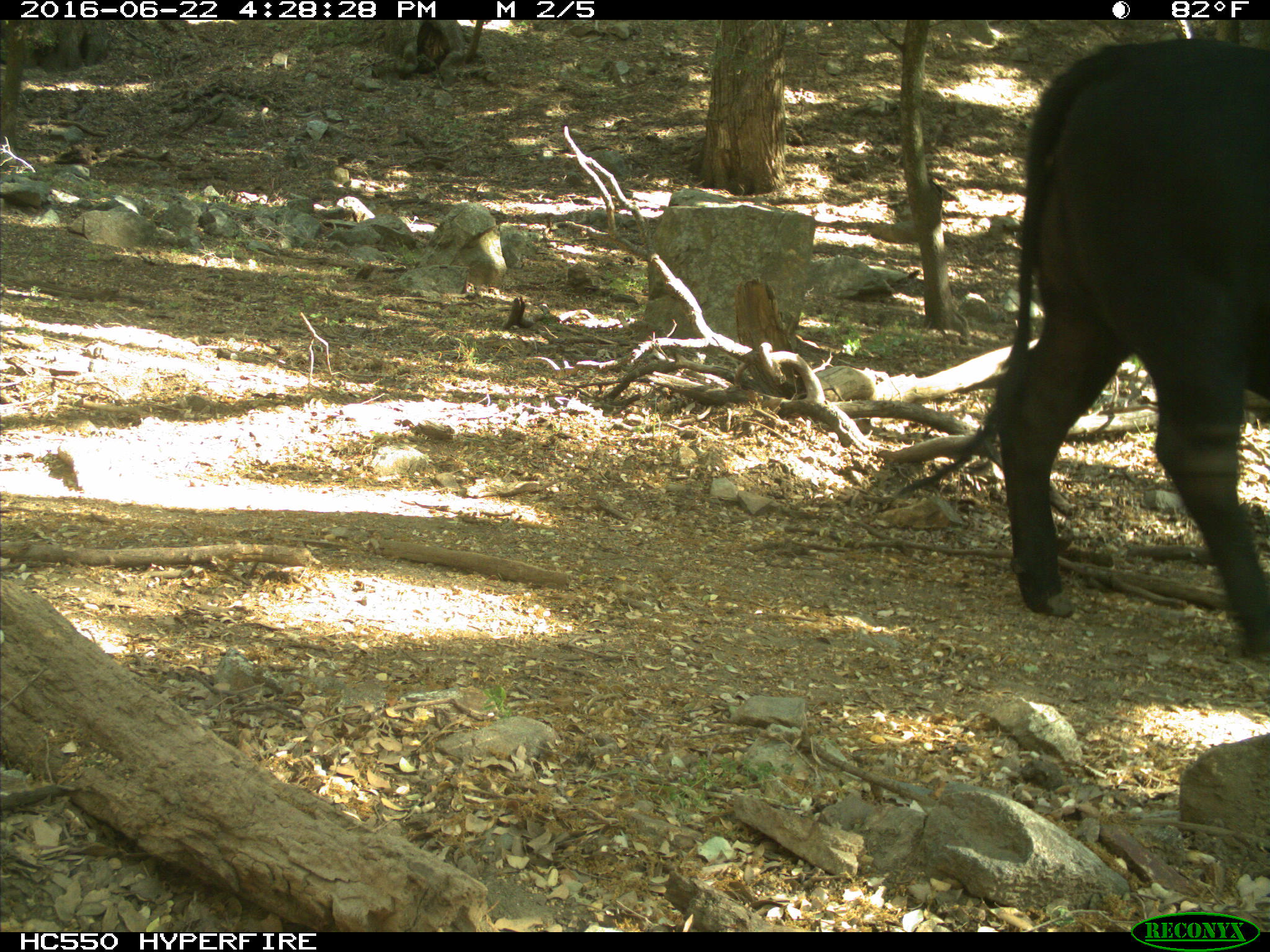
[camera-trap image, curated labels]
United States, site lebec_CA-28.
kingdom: Animalia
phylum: Chordata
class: Mammalia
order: Artiodactyla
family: Bovidae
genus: Bos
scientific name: Bos taurus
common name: domestic cow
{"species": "Bos taurus (domestic cow)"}